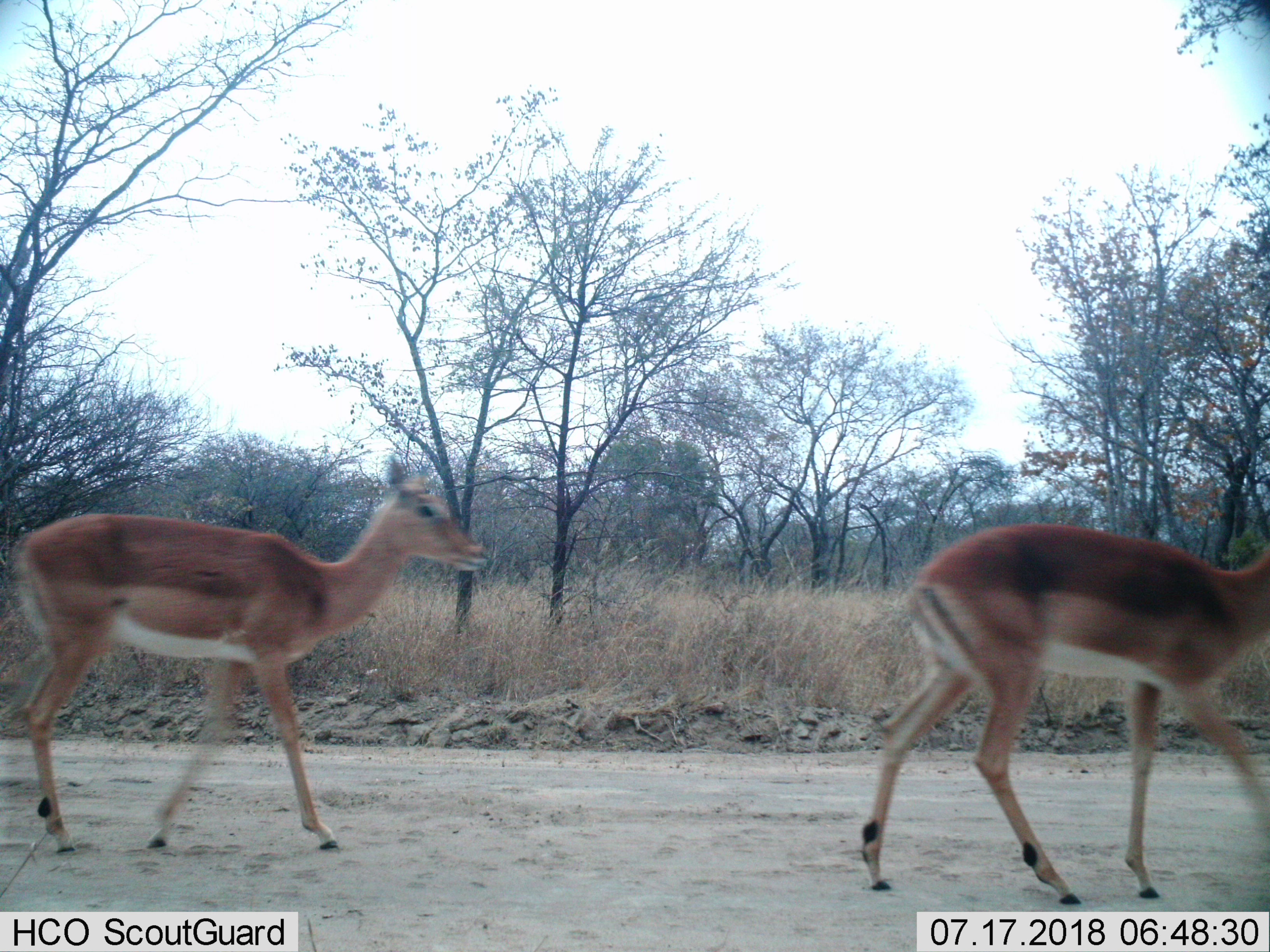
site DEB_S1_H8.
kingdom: Animalia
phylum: Chordata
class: Mammalia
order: Artiodactyla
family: Bovidae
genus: Aepyceros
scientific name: Aepyceros melampus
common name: impala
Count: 2.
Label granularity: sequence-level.